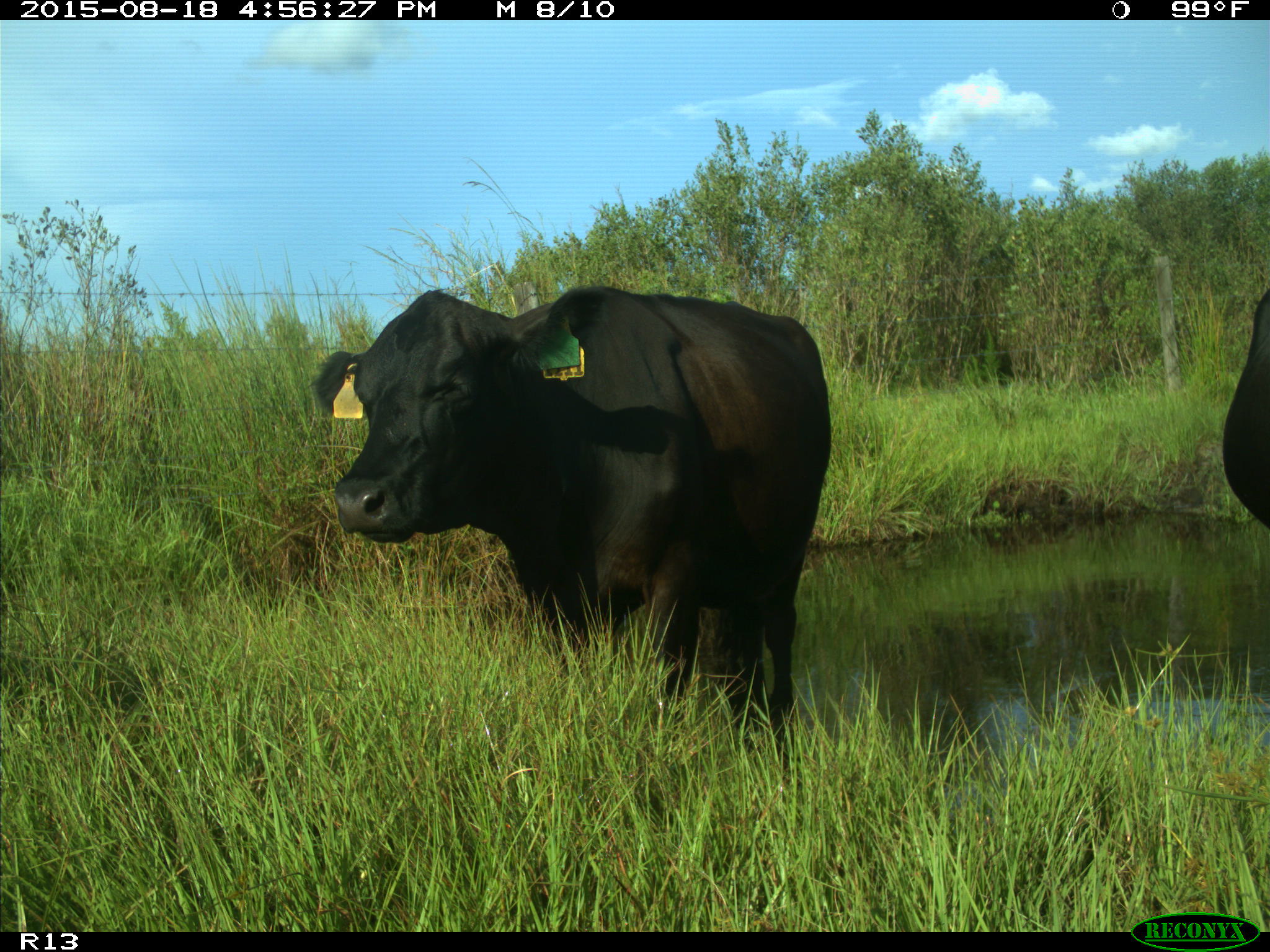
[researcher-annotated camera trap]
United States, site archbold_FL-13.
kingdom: Animalia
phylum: Chordata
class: Mammalia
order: Artiodactyla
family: Bovidae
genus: Bos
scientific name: Bos taurus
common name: domestic cow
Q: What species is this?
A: Bos taurus (domestic cow).